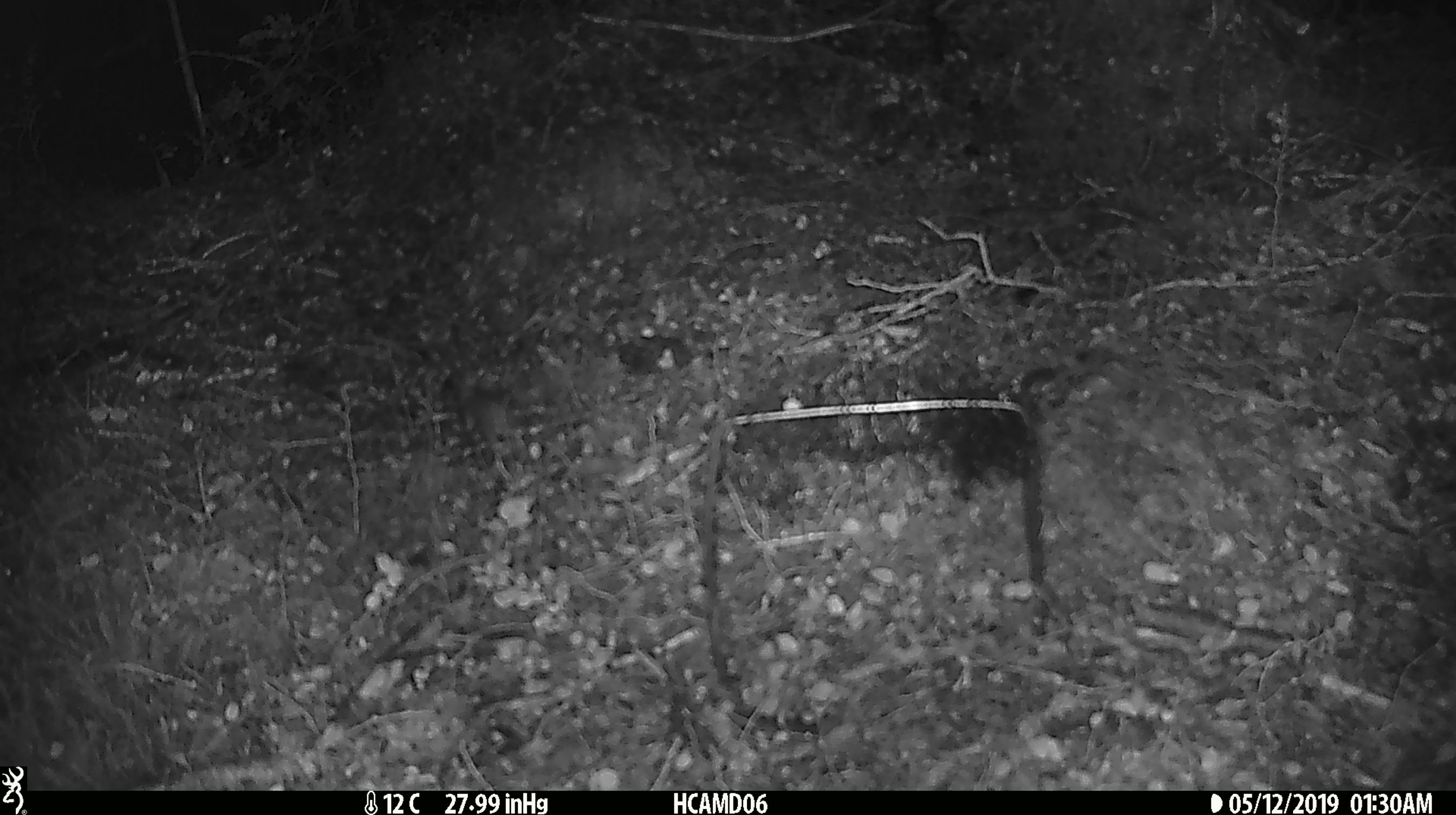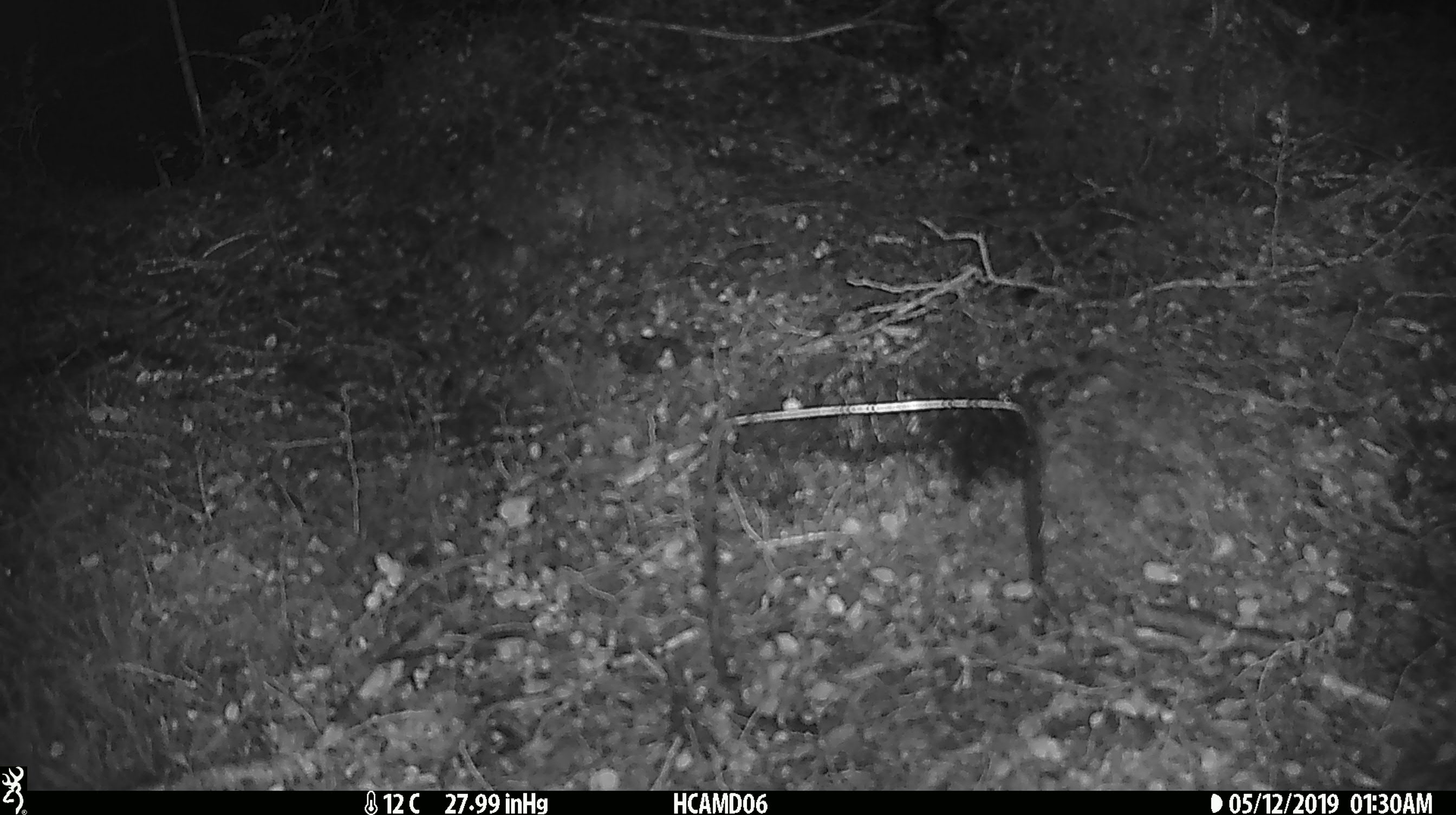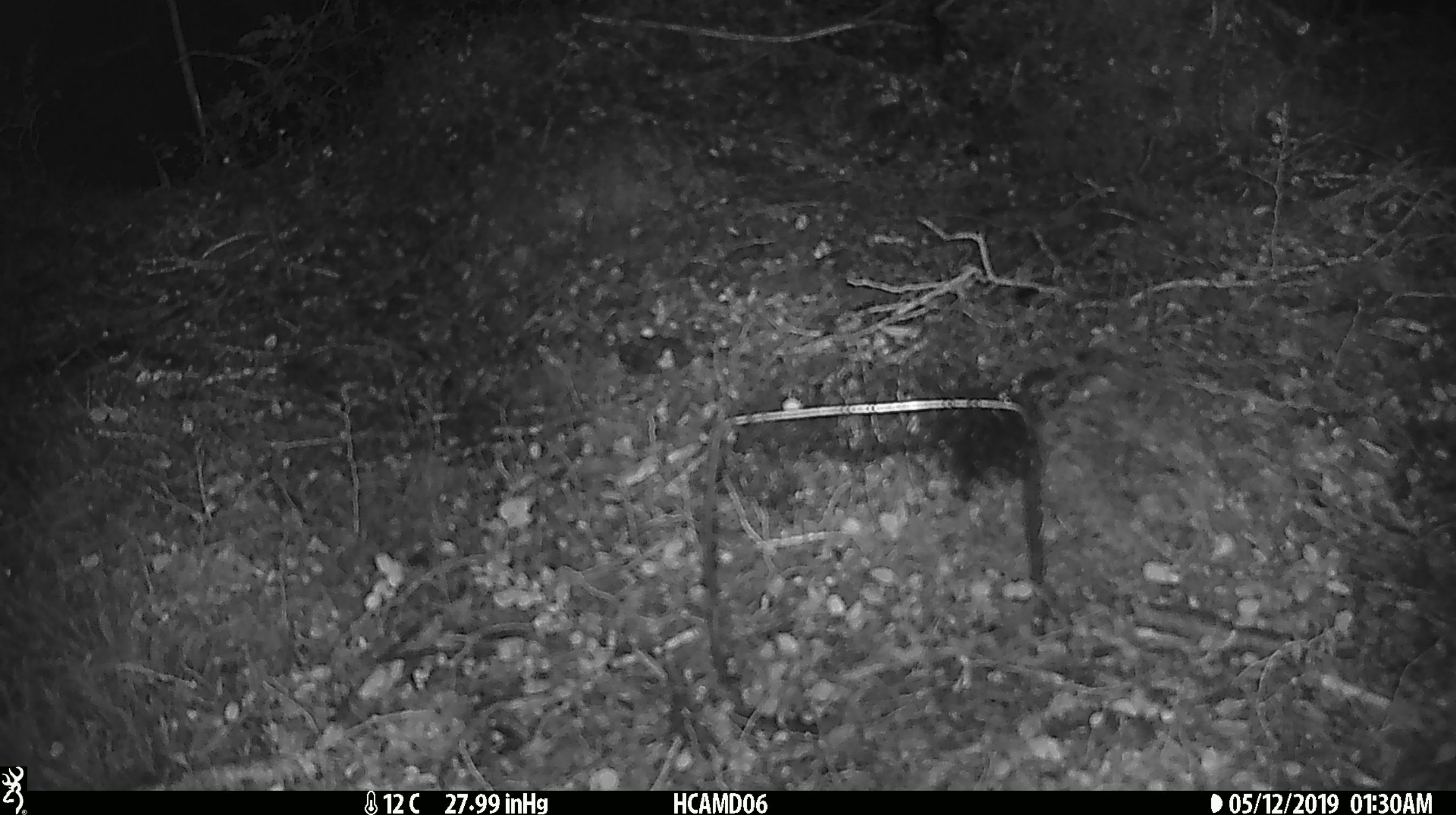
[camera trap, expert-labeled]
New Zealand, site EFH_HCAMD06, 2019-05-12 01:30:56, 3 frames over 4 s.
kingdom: Animalia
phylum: Chordata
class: Mammalia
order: Rodentia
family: Muridae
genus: Mus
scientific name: Mus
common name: mouse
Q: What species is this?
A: Mouse (Mus).